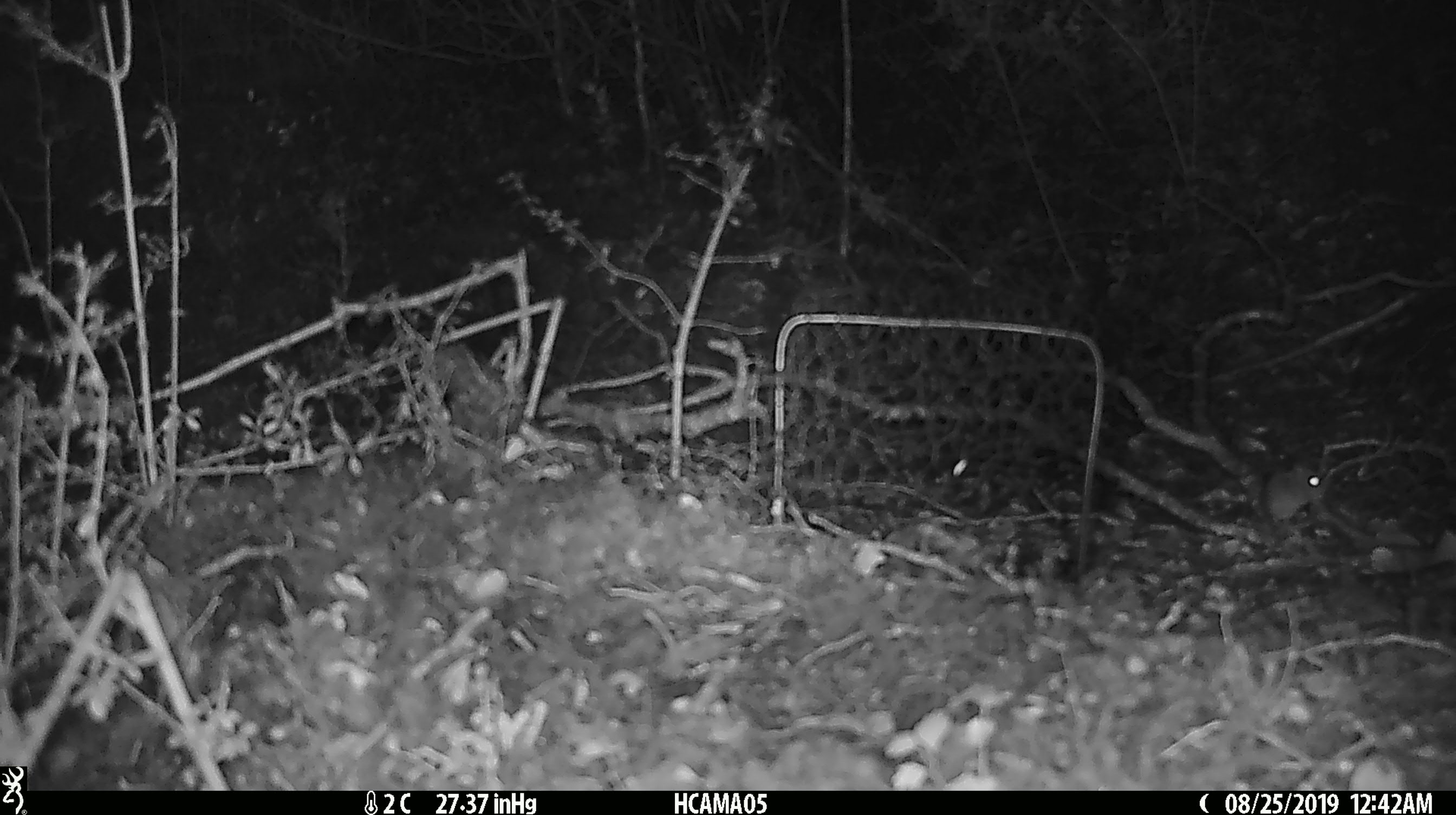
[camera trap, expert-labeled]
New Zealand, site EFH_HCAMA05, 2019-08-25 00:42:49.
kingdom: Animalia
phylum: Chordata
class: Mammalia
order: Rodentia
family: Muridae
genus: Mus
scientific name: Mus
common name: mouse